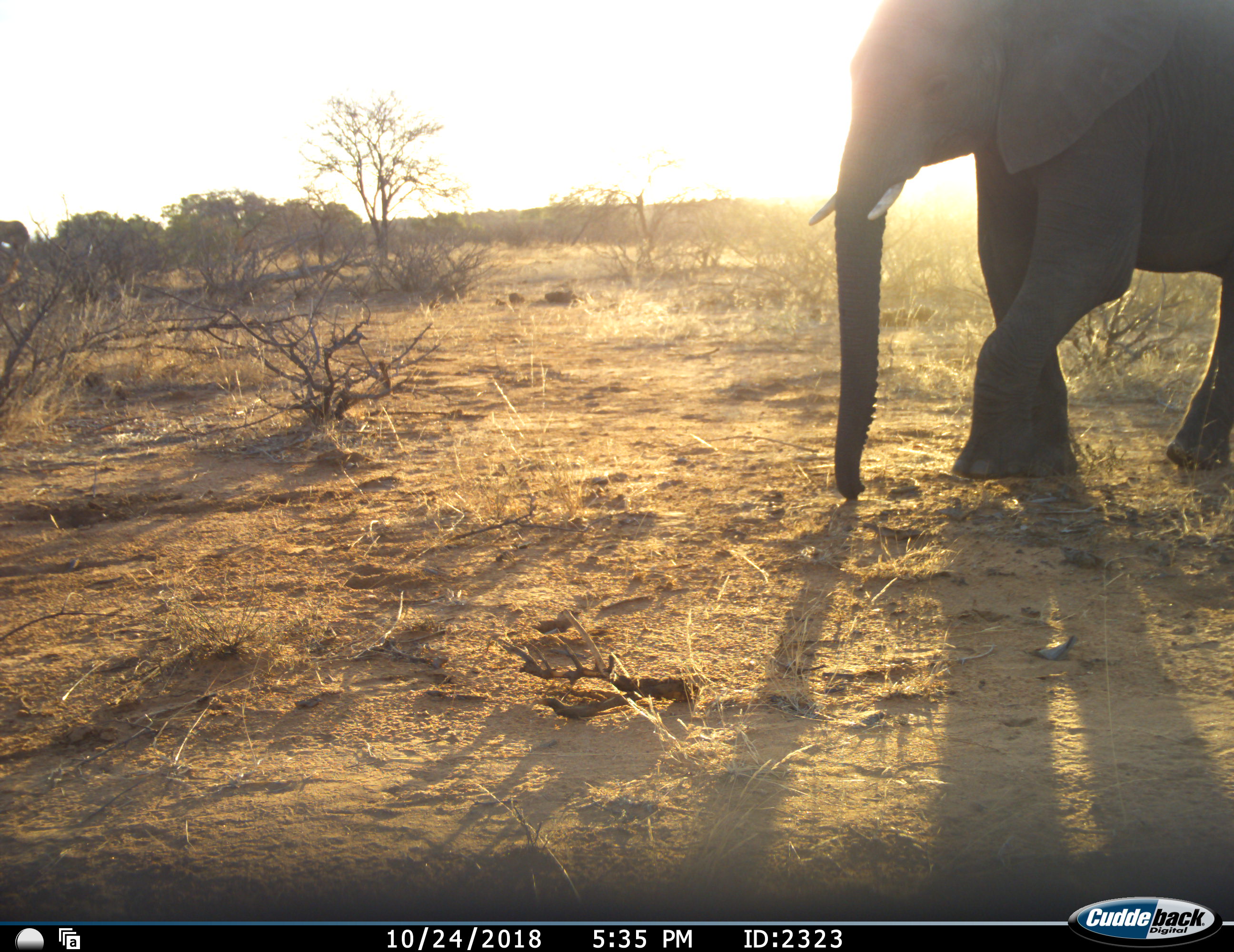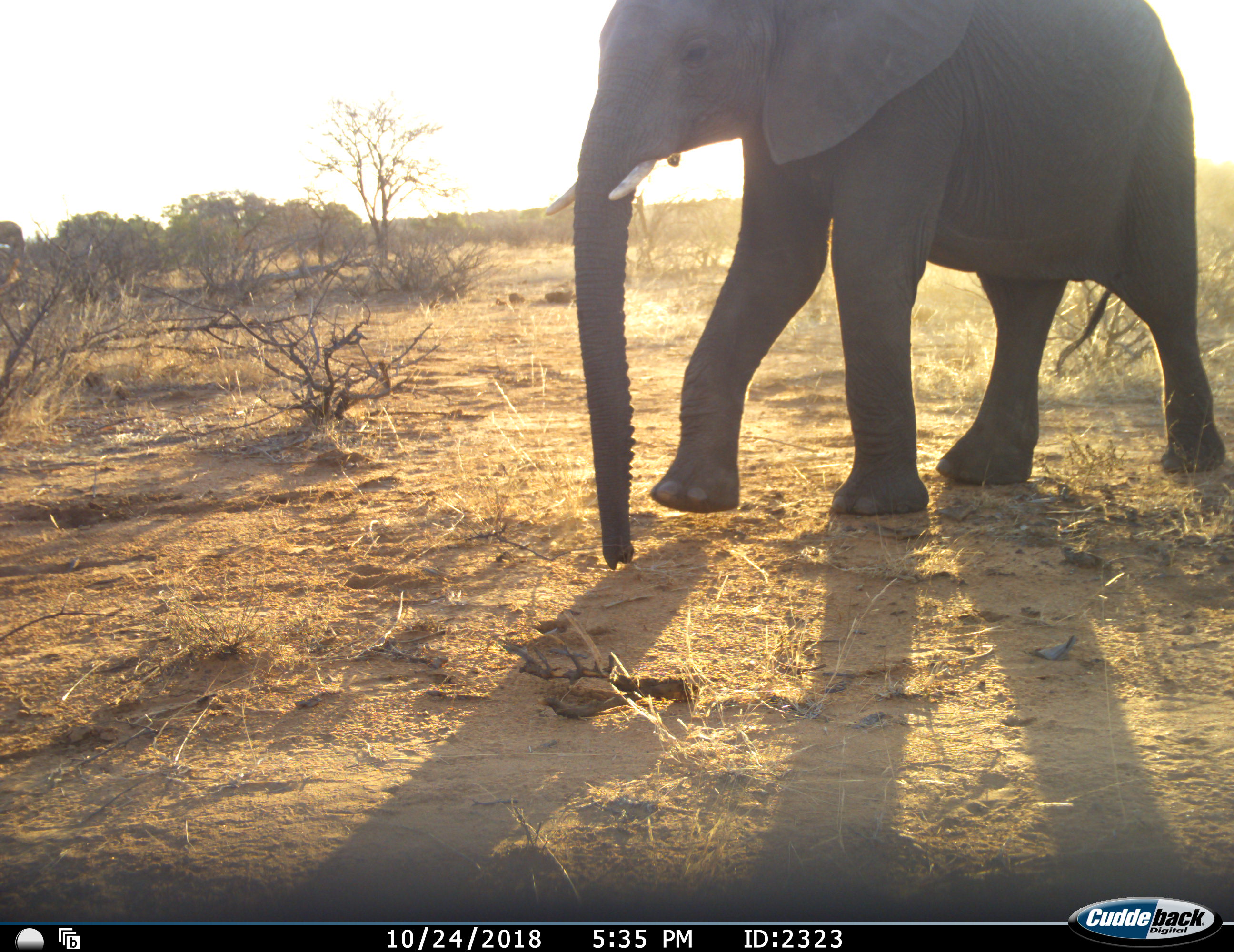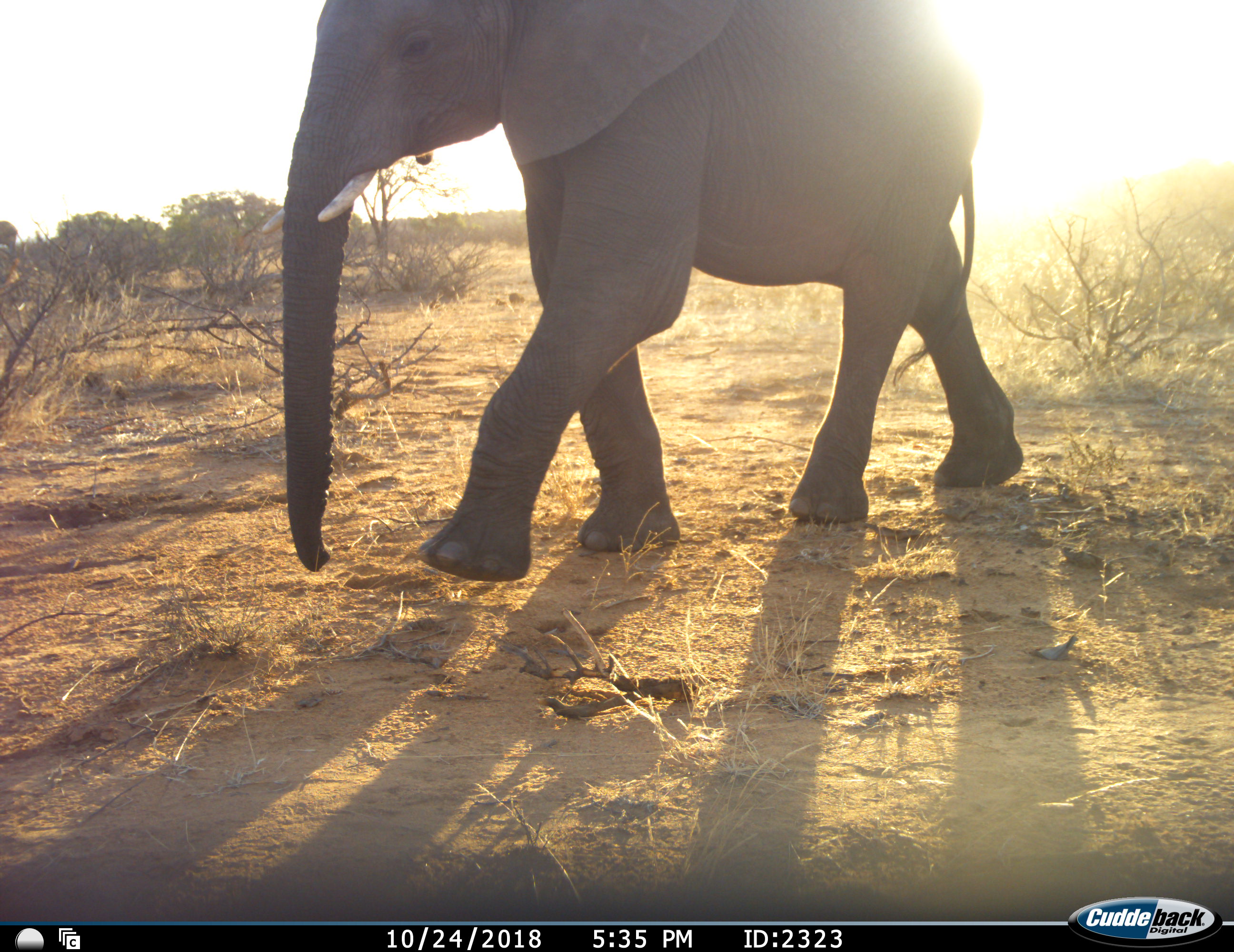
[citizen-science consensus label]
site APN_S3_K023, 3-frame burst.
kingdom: Animalia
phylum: Chordata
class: Mammalia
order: Proboscidea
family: Elephantidae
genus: Loxodonta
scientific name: Loxodonta africana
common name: african bush elephant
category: elephant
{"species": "elephant (african bush elephant) (Loxodonta africana)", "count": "1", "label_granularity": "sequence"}